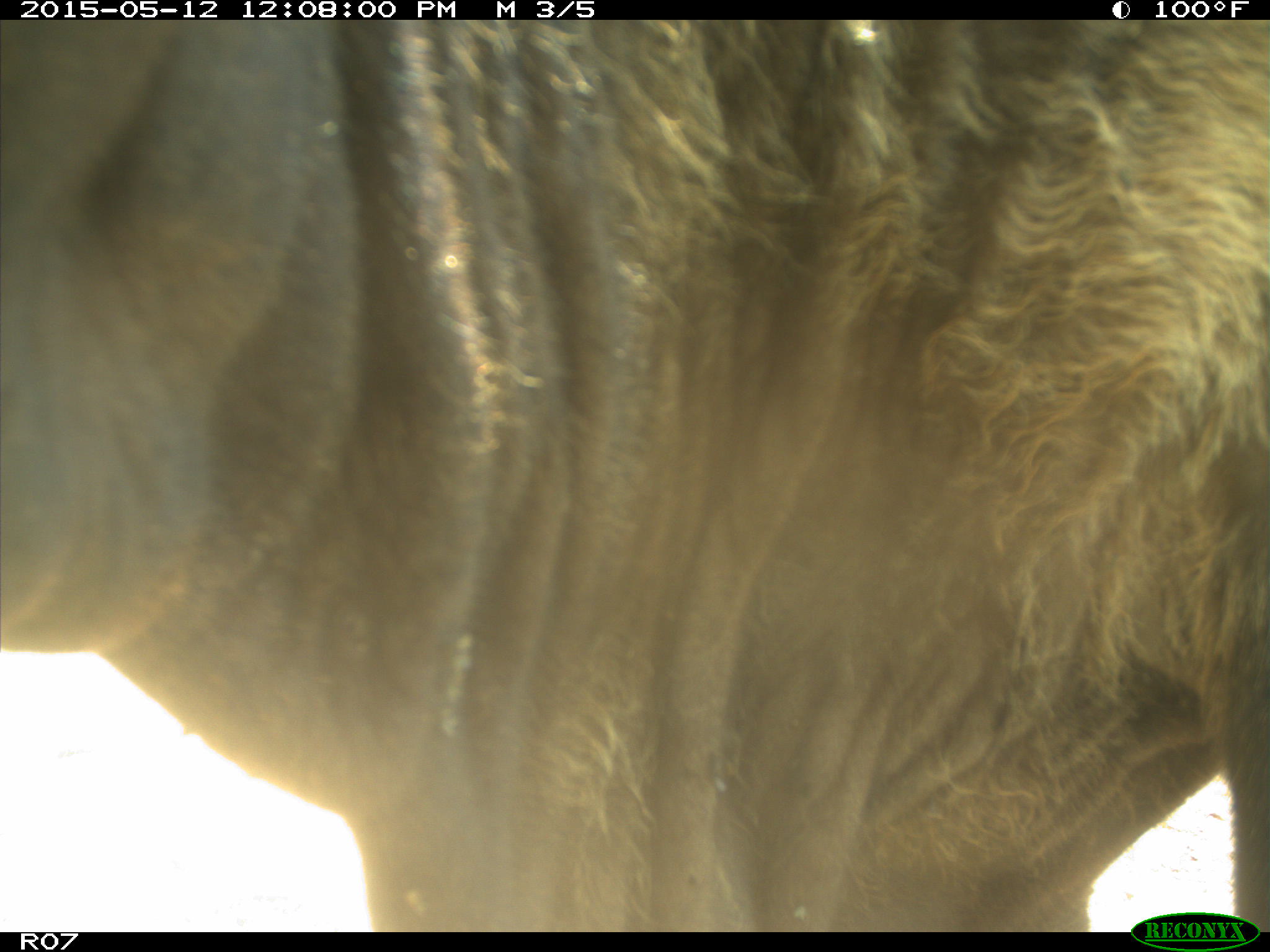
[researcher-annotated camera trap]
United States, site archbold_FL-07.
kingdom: Animalia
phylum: Chordata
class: Mammalia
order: Artiodactyla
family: Bovidae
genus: Bos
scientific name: Bos taurus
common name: domestic cow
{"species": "Bos taurus (domestic cow)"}